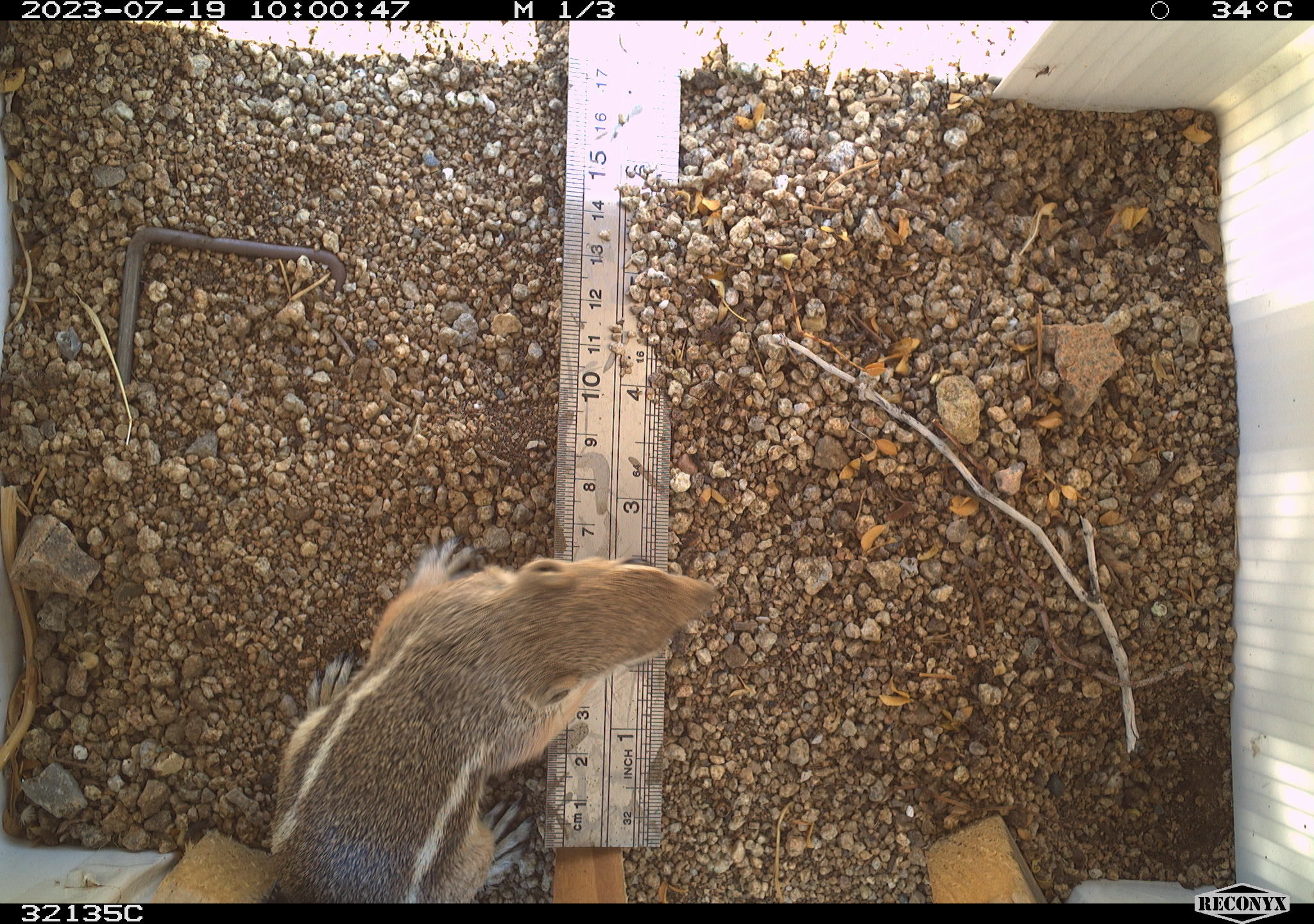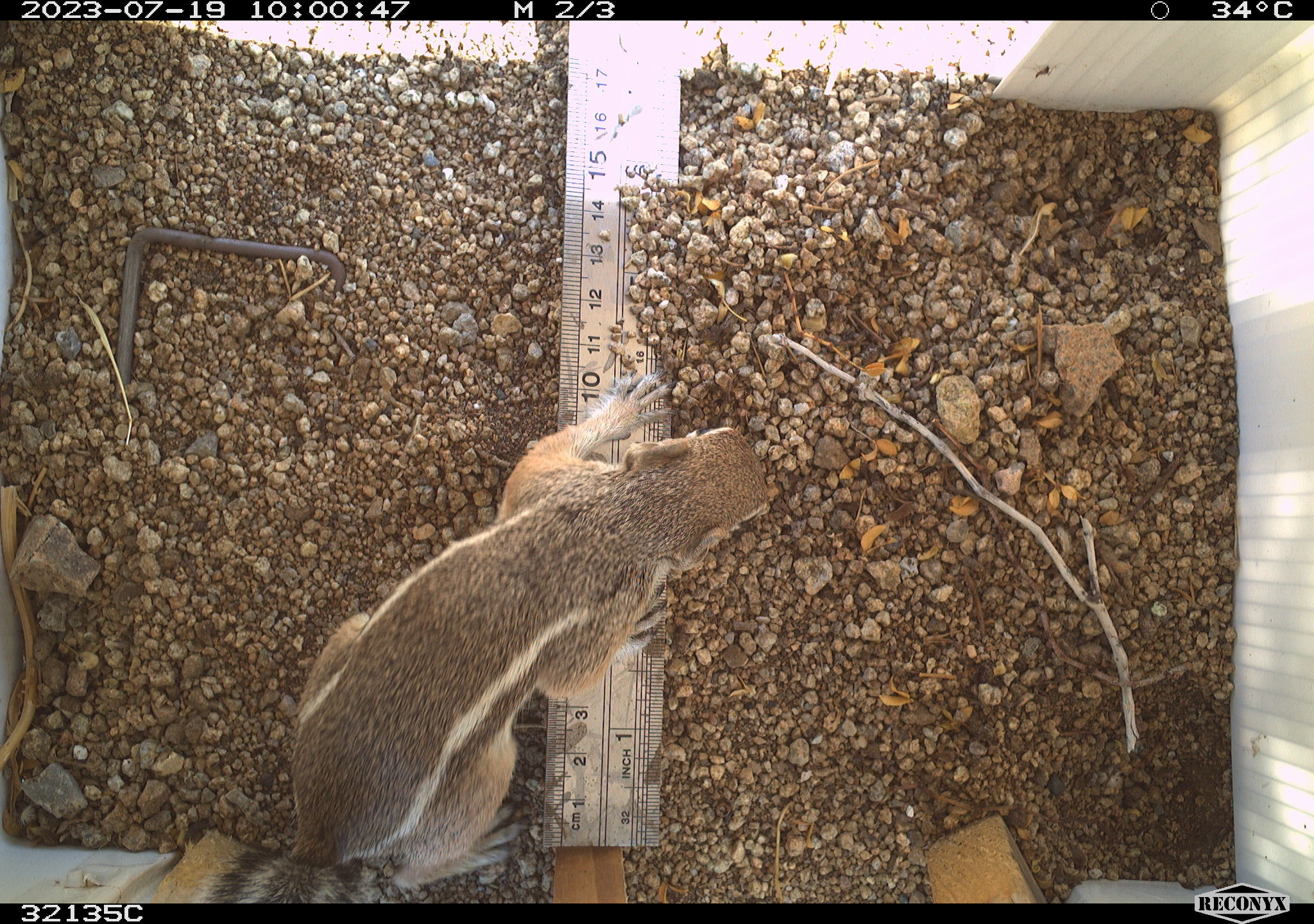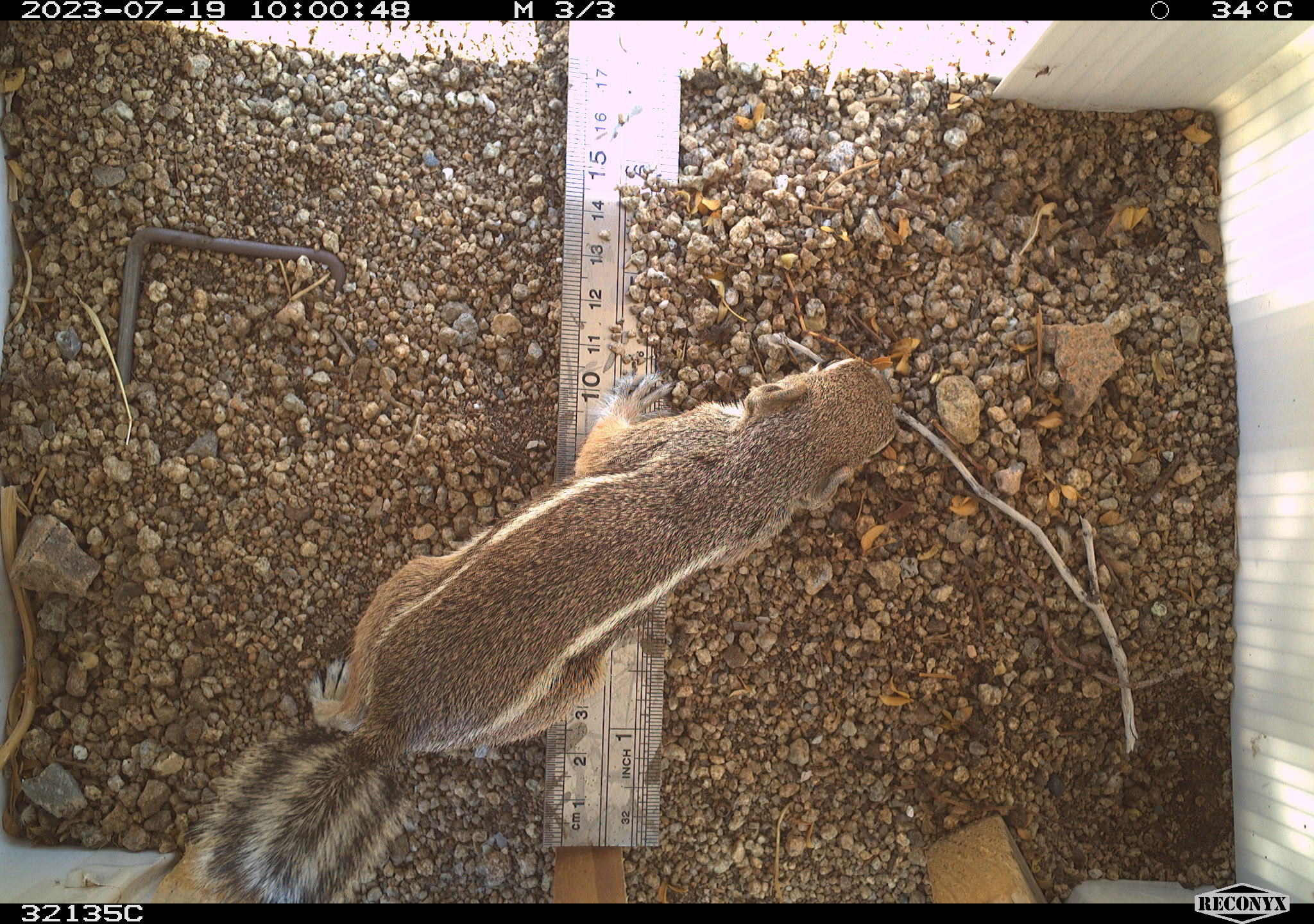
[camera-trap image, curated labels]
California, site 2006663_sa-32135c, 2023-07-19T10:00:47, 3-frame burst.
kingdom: Animalia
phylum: Chordata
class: Mammalia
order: Rodentia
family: Sciuridae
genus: Ammospermophilus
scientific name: Ammospermophilus leucurus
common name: white-tailed antelope squirrel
White-tailed antelope squirrel (Ammospermophilus leucurus).